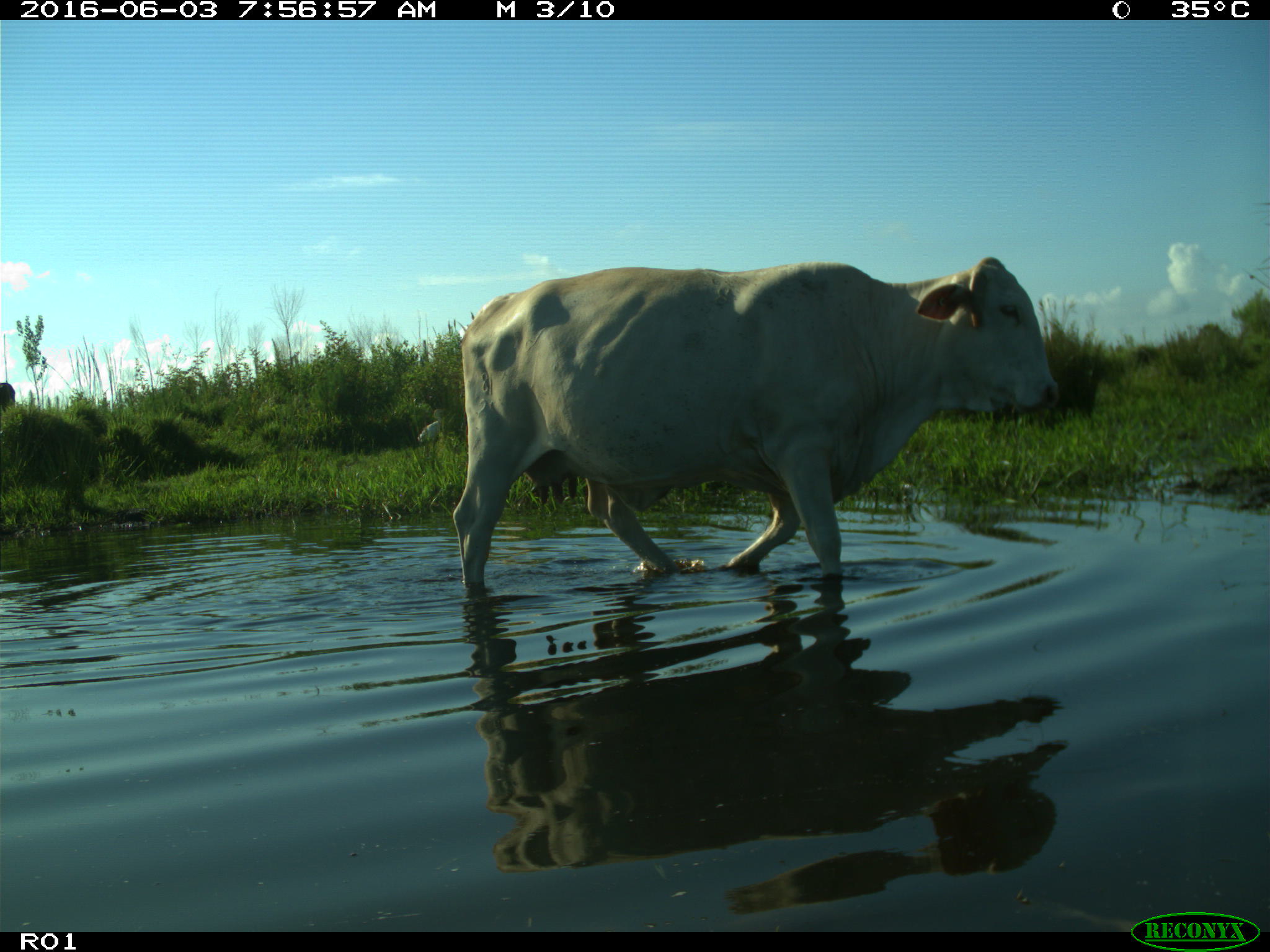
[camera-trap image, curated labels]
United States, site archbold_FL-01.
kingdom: Animalia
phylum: Chordata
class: Mammalia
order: Artiodactyla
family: Bovidae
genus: Bos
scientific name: Bos taurus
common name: domestic cow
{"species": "Bos taurus (domestic cow)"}